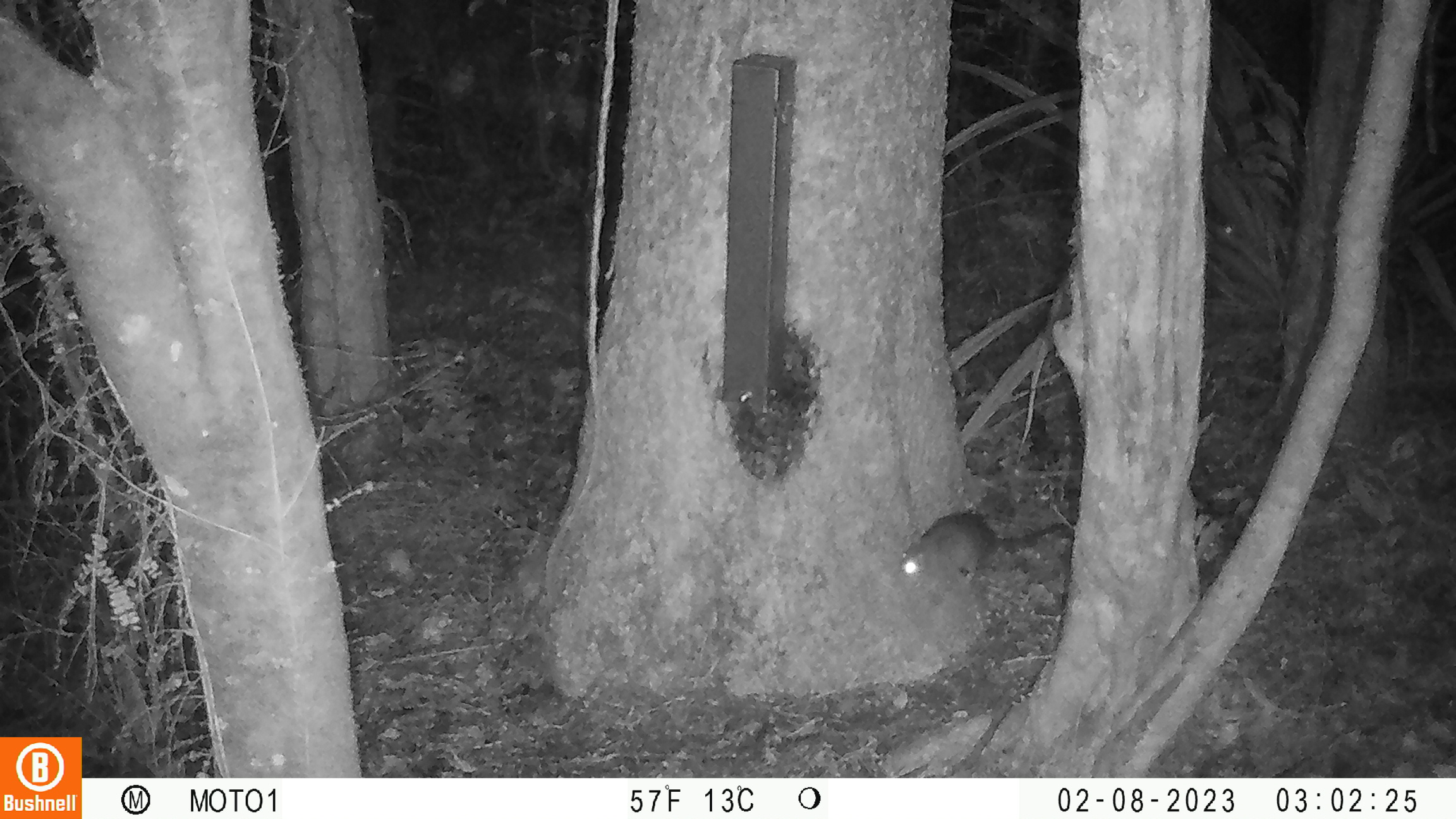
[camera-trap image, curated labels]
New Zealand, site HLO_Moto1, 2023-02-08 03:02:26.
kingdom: Animalia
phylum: Chordata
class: Mammalia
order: Rodentia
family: Muridae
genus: Rattus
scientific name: Rattus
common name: rat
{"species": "rat (Rattus)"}